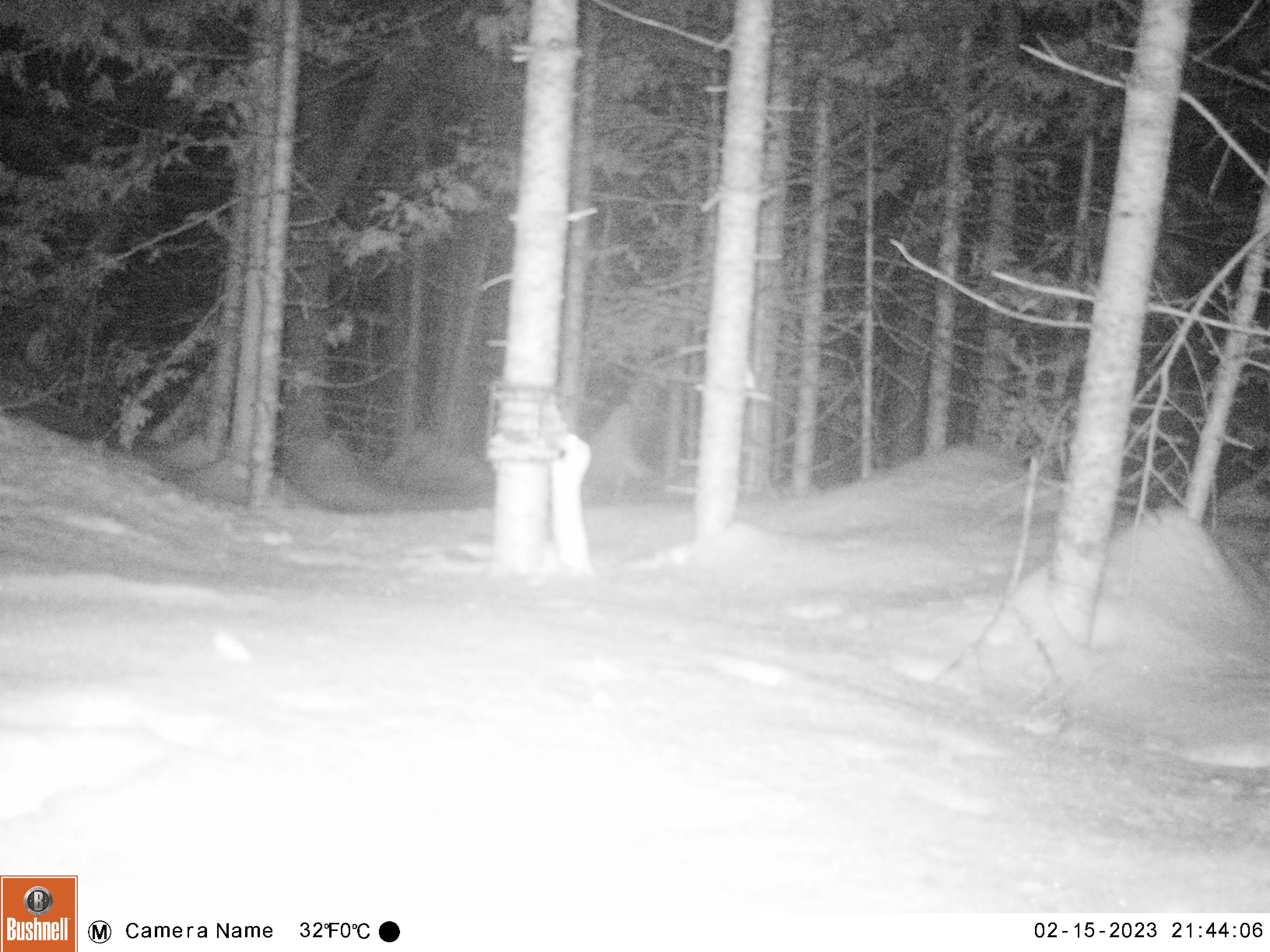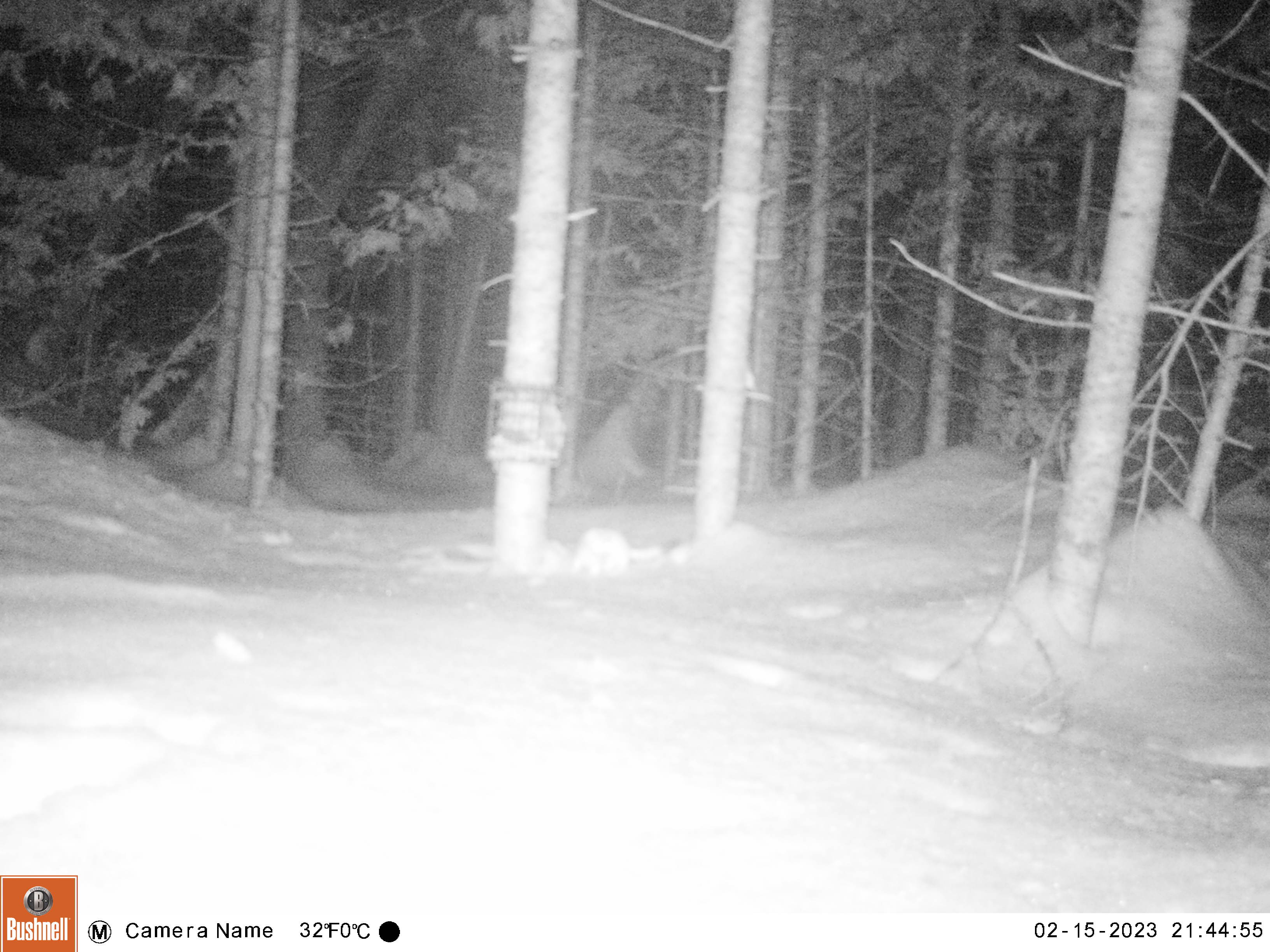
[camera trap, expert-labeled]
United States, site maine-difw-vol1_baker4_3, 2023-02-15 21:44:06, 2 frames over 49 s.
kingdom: Animalia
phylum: Chordata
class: Mammalia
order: Carnivora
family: Mustelidae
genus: Mustela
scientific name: Mustela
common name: weasel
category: weasel sp.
Weasel sp. (weasel) (Mustela).